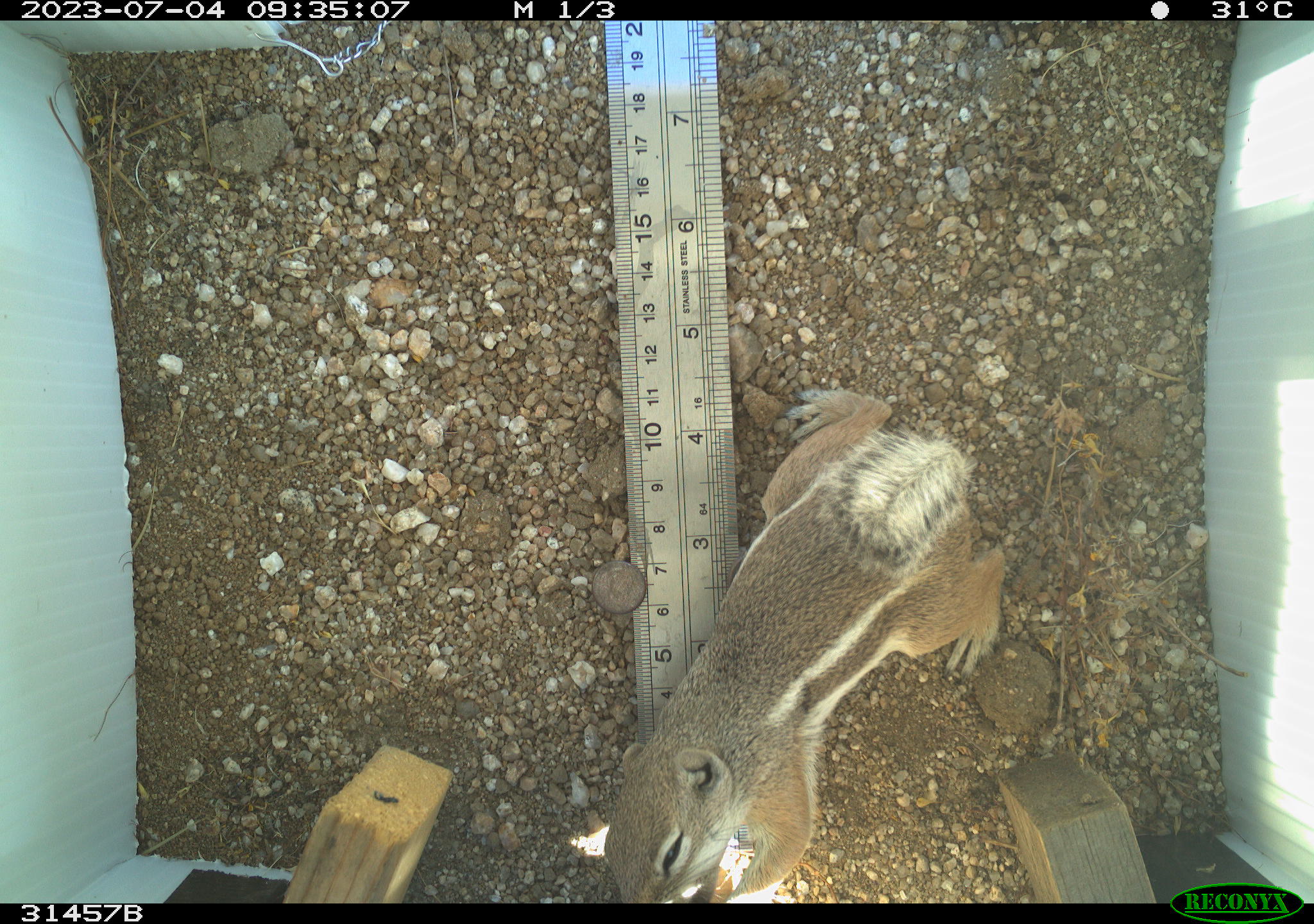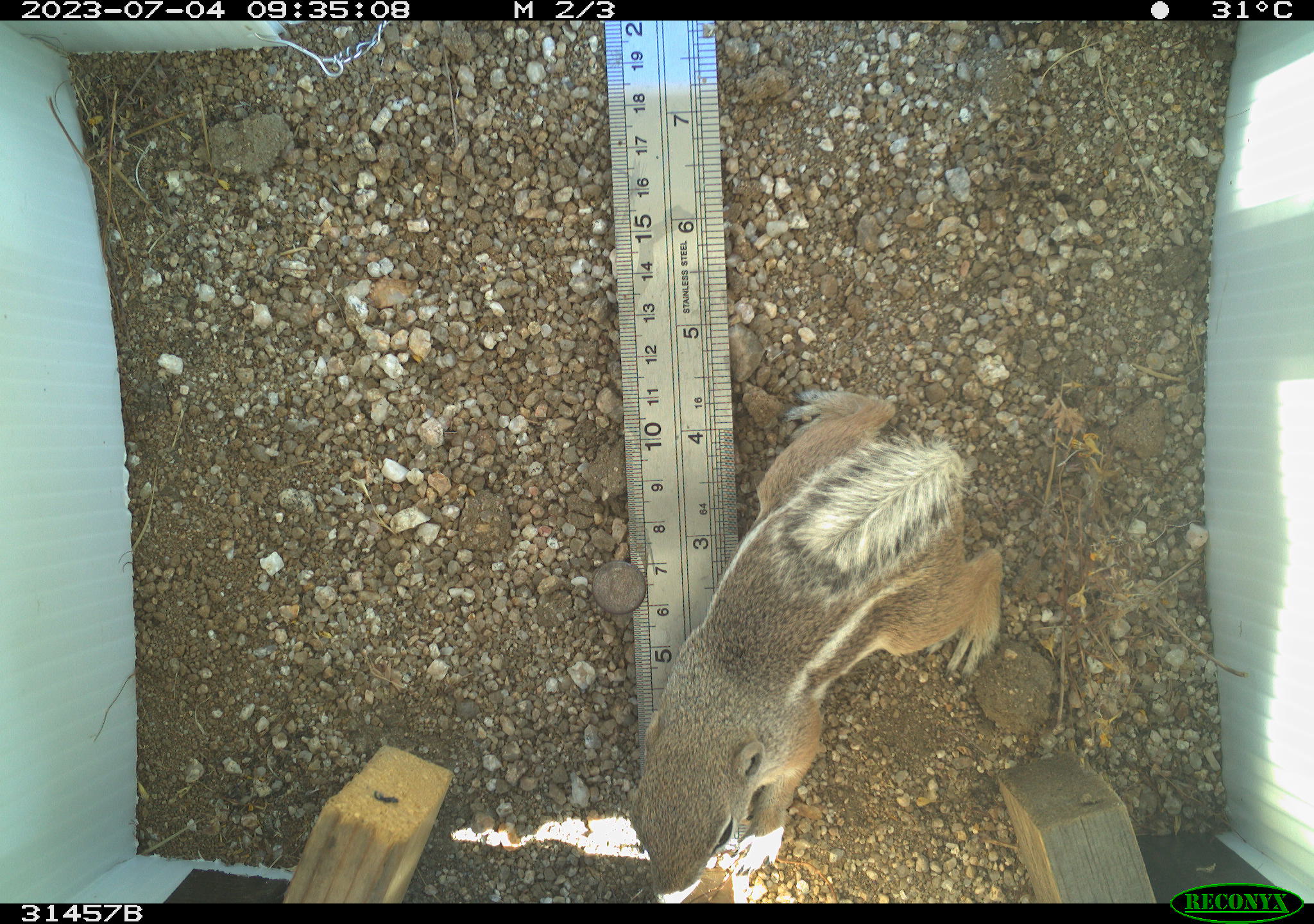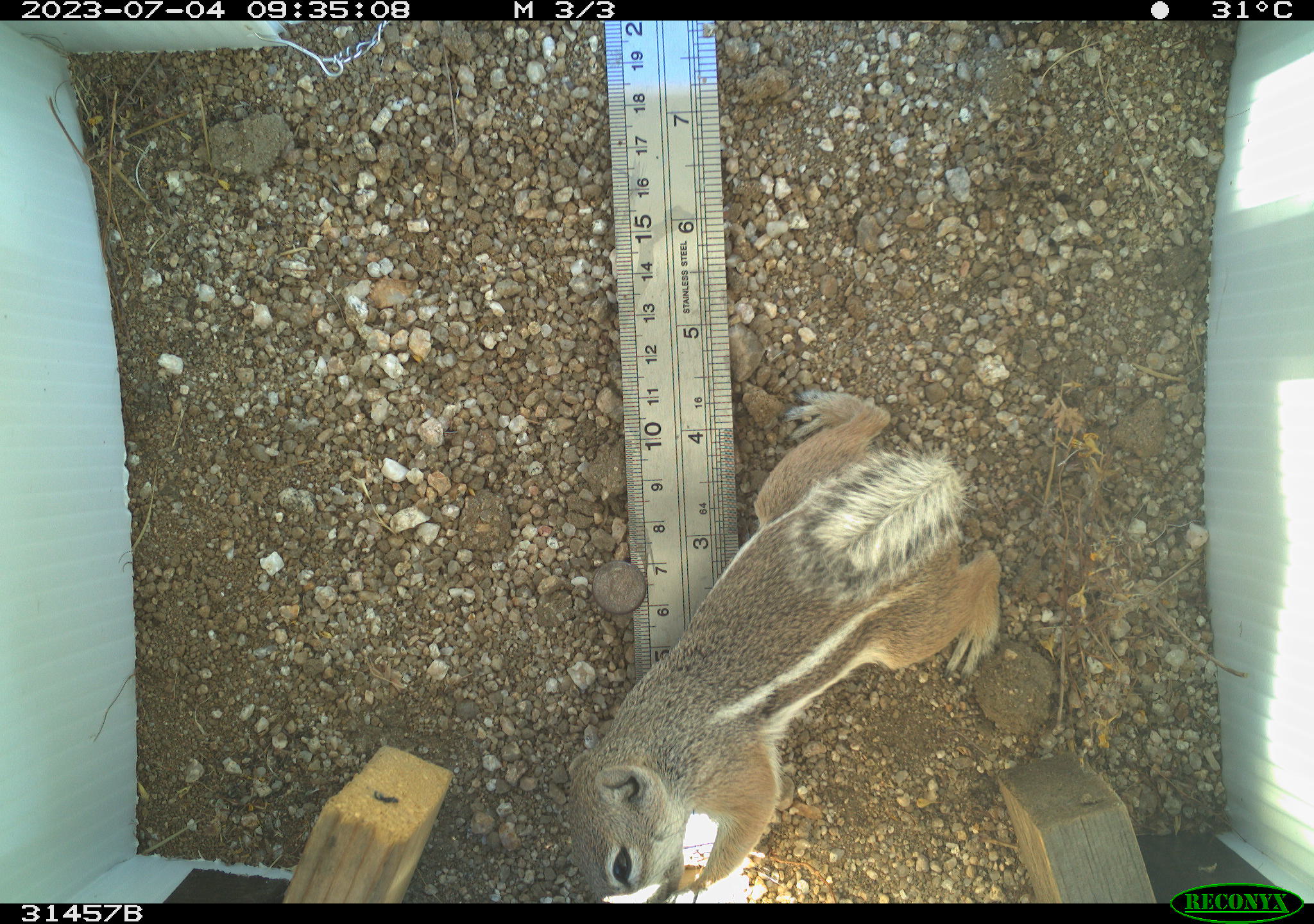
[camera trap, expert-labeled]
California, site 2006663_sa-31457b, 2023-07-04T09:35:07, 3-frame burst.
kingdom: Animalia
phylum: Chordata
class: Mammalia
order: Rodentia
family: Sciuridae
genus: Ammospermophilus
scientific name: Ammospermophilus leucurus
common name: white-tailed antelope squirrel